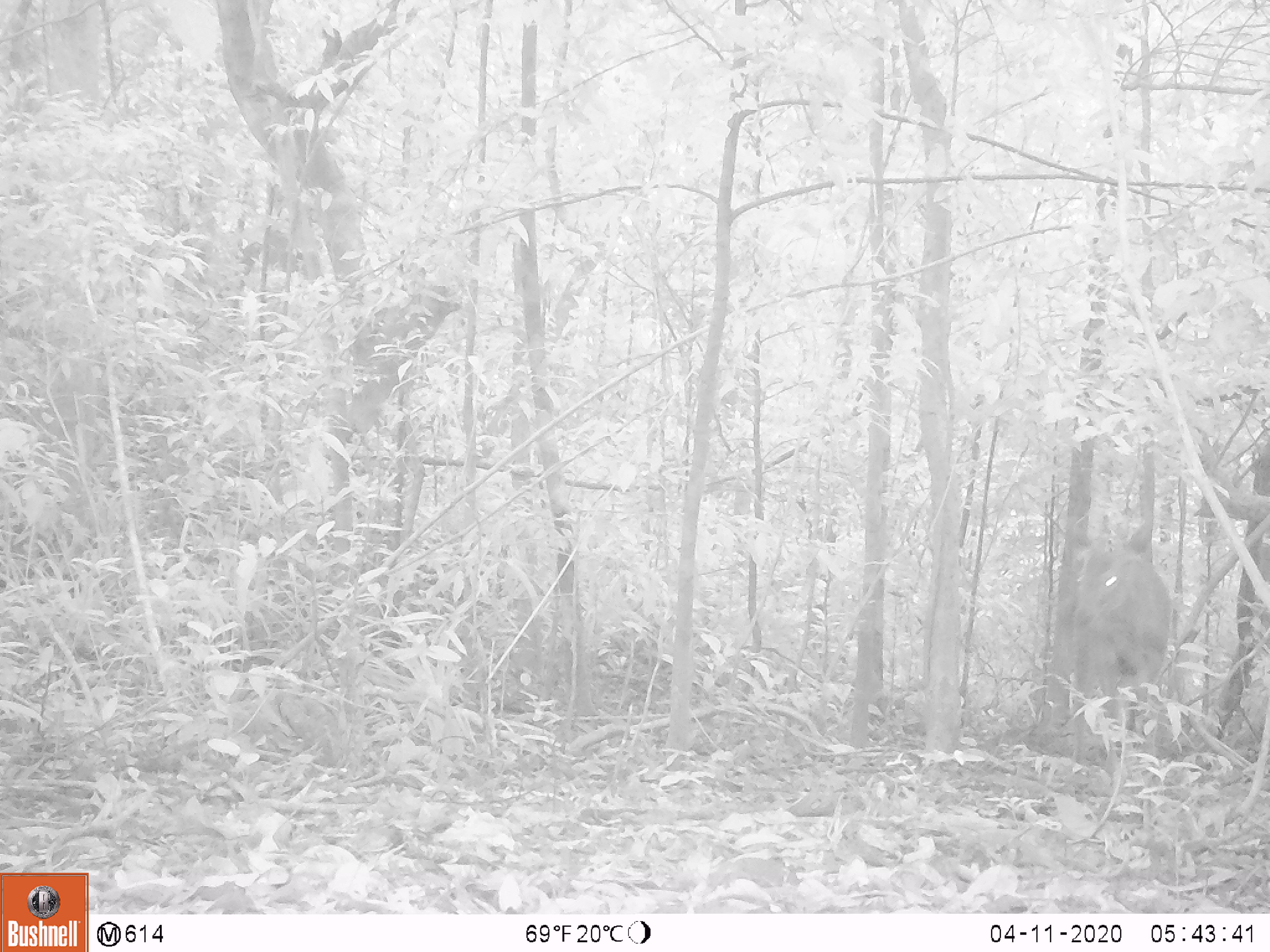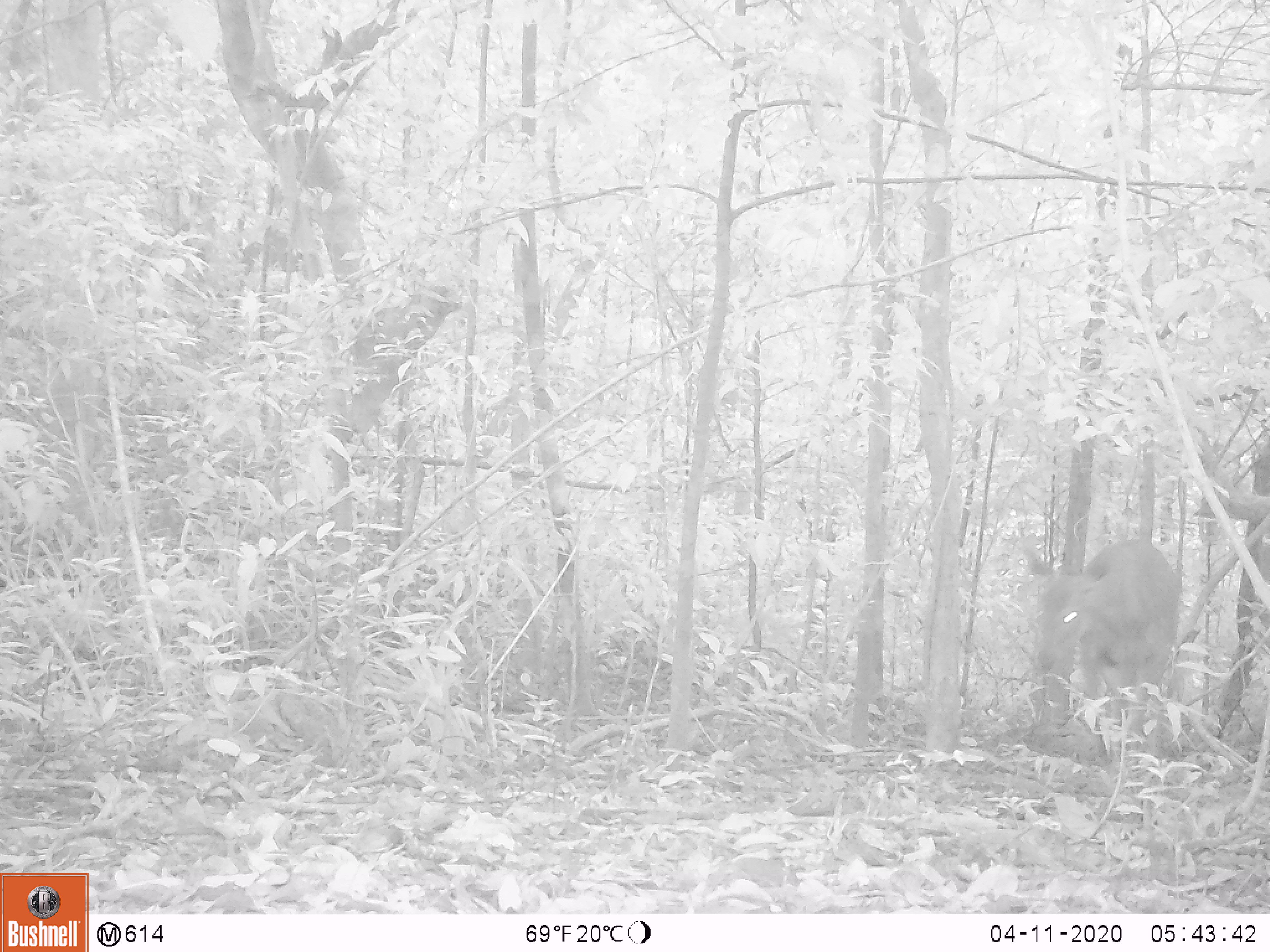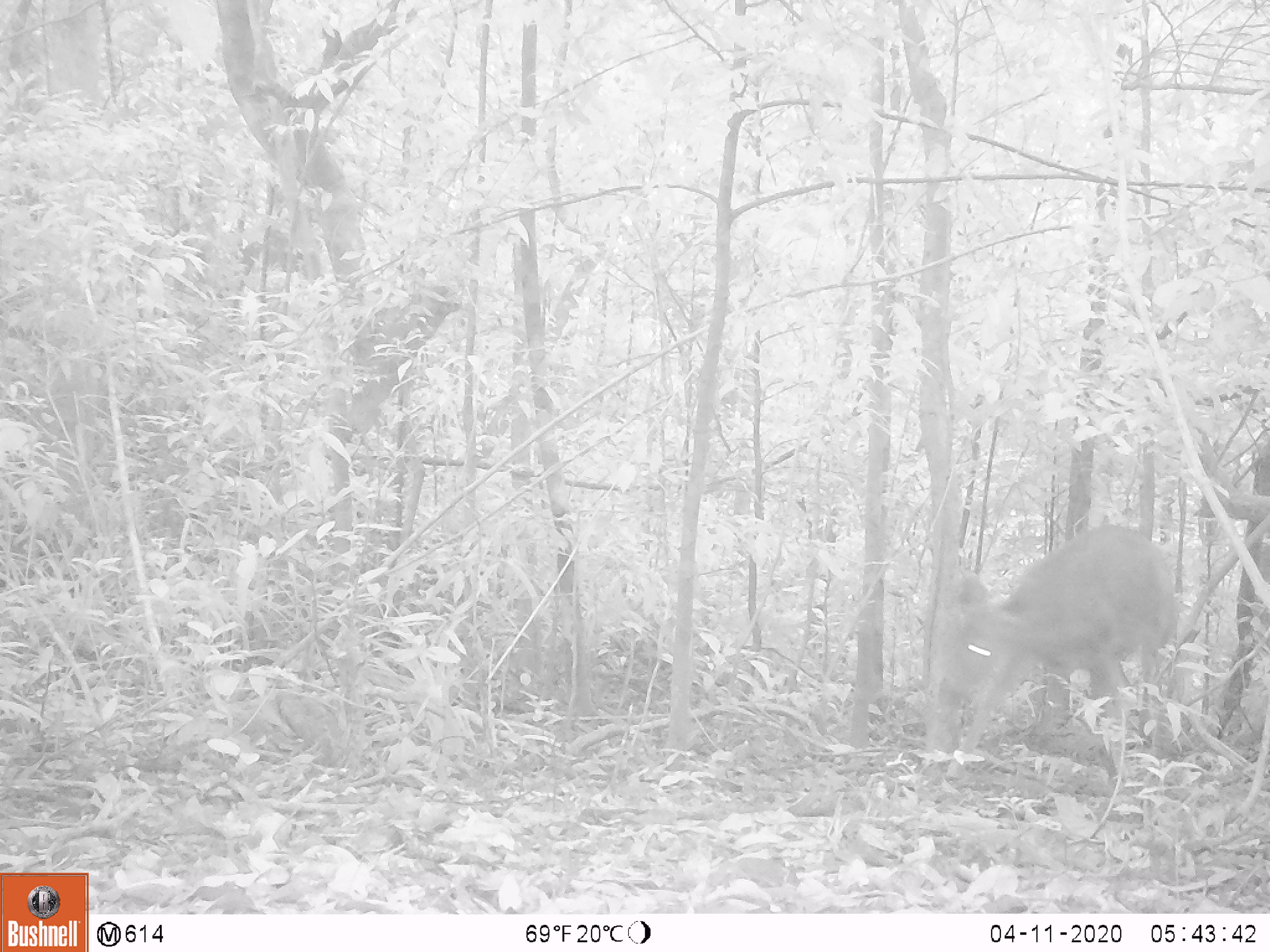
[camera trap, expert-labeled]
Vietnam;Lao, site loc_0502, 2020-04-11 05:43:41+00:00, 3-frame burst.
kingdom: Animalia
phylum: Chordata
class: Mammalia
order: Artiodactyla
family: Cervidae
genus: Rusa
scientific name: Rusa unicolor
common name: sambar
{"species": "sambar (Rusa unicolor)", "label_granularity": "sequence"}